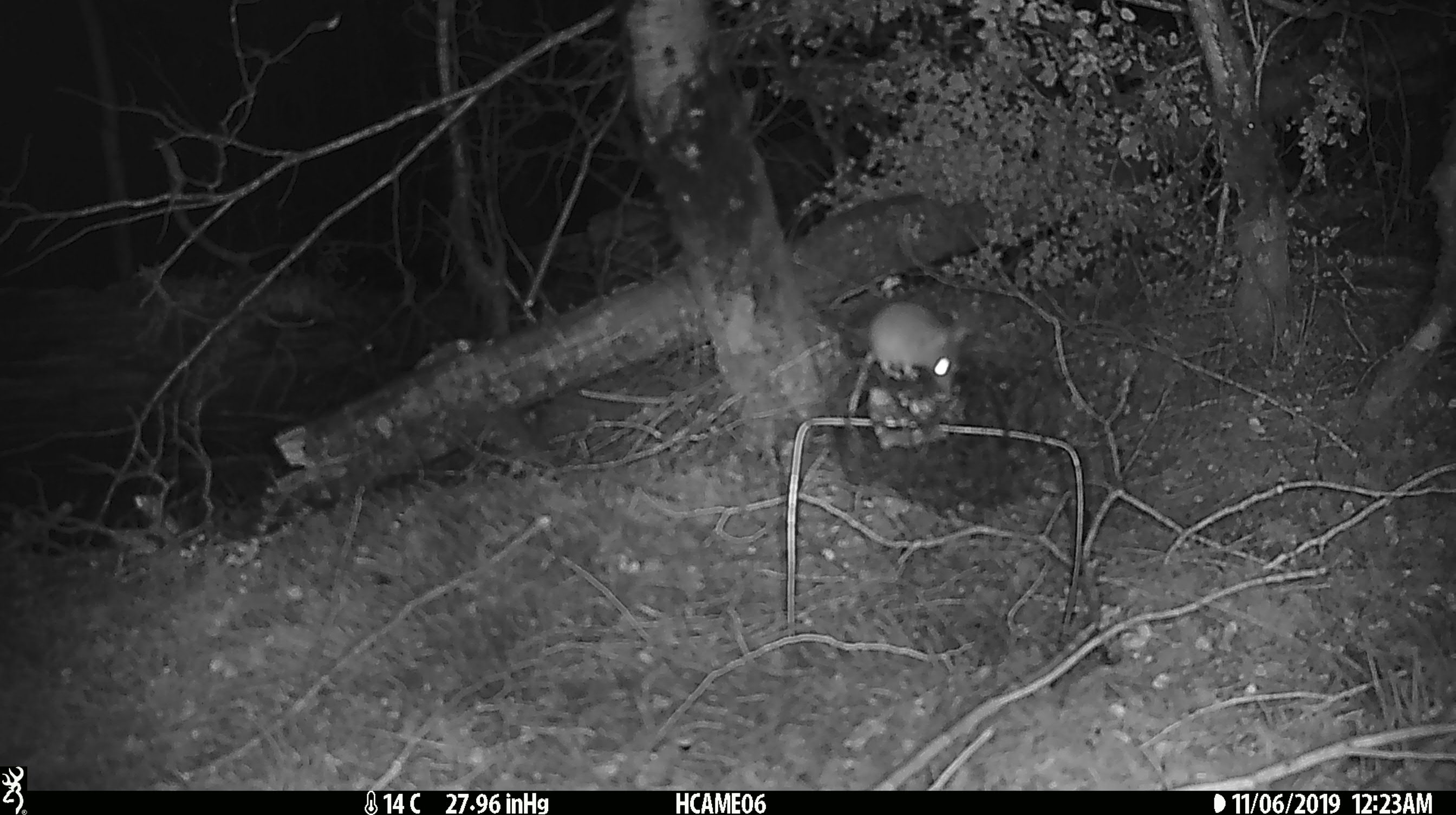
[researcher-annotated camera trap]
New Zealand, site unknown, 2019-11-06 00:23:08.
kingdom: Animalia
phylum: Chordata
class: Mammalia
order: Rodentia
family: Muridae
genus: Mus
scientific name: Mus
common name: mouse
Mouse (Mus).